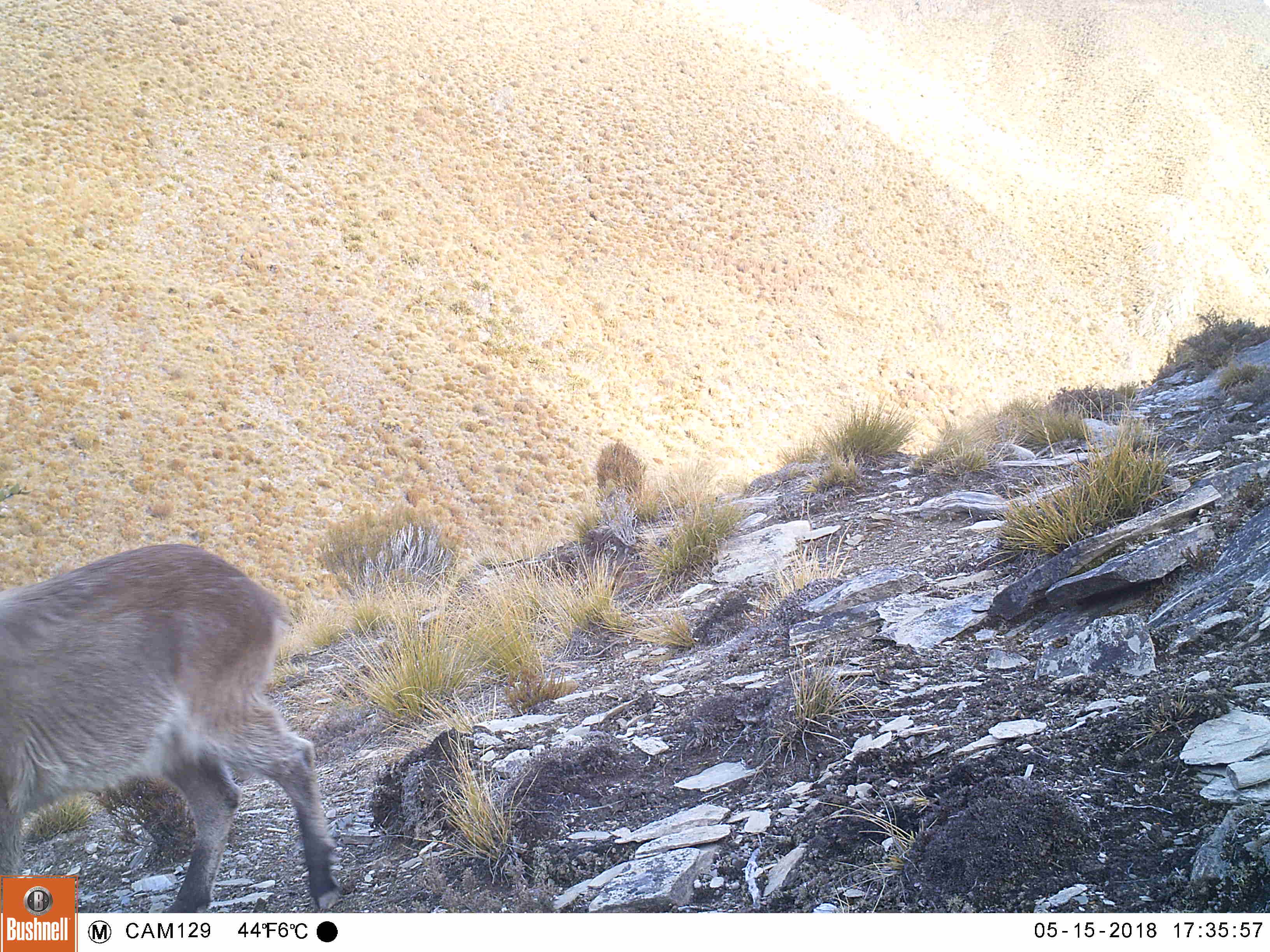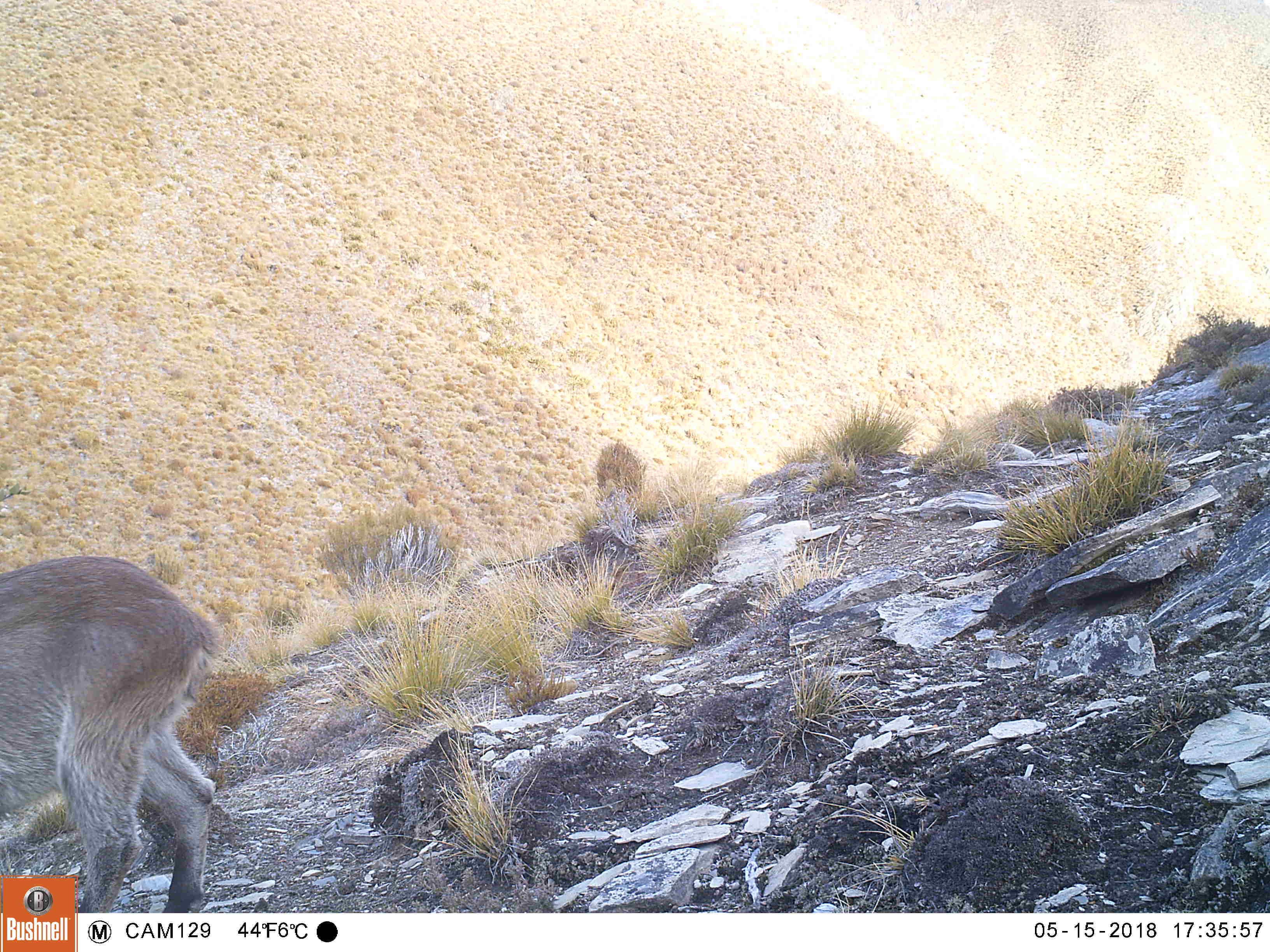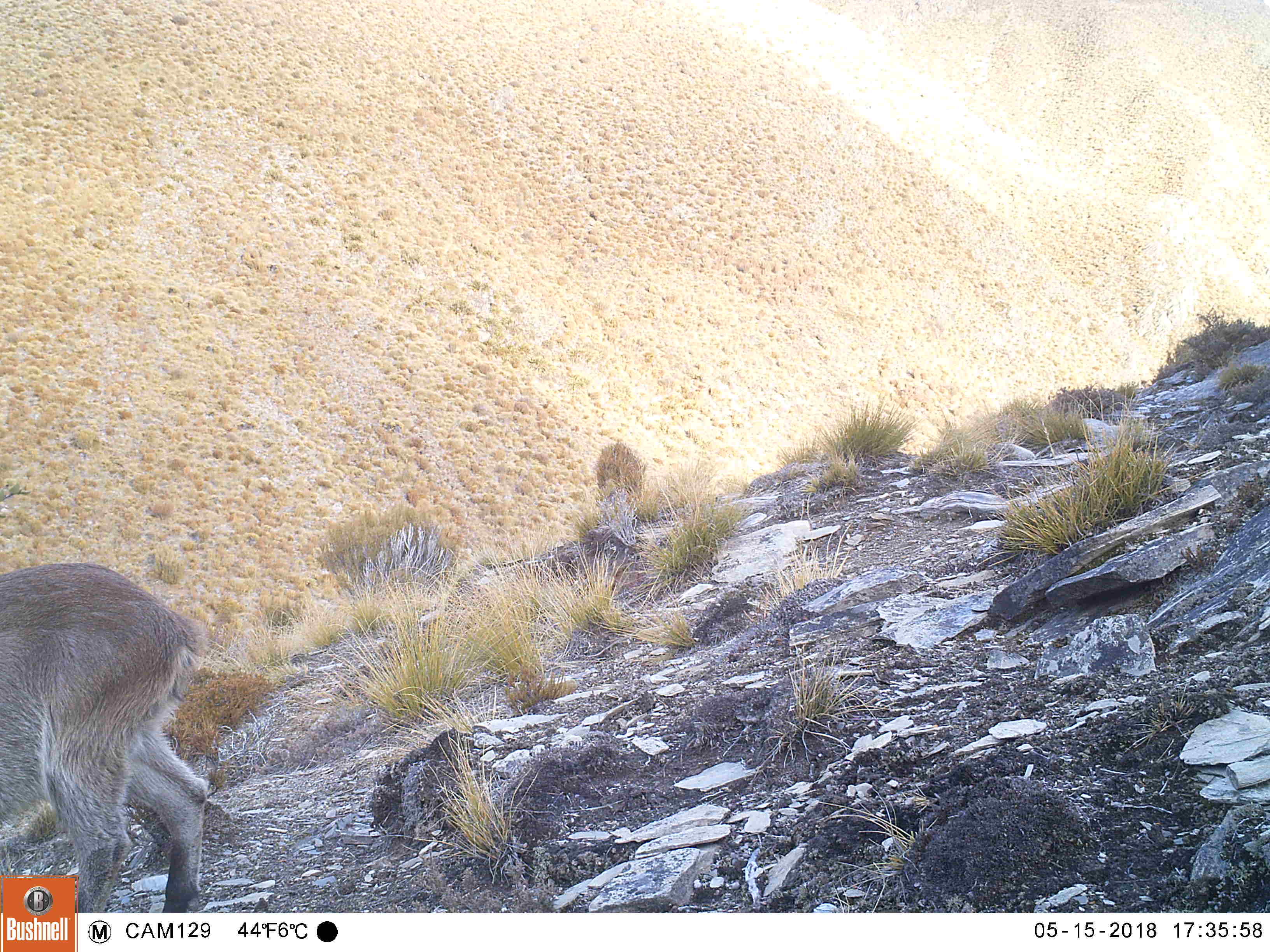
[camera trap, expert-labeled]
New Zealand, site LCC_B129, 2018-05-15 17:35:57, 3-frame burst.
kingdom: Animalia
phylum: Chordata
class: Mammalia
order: Artiodactyla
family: Bovidae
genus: Nilgiritragus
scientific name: Nilgiritragus hylocrius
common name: tahr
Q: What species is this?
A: Tahr (Nilgiritragus hylocrius).